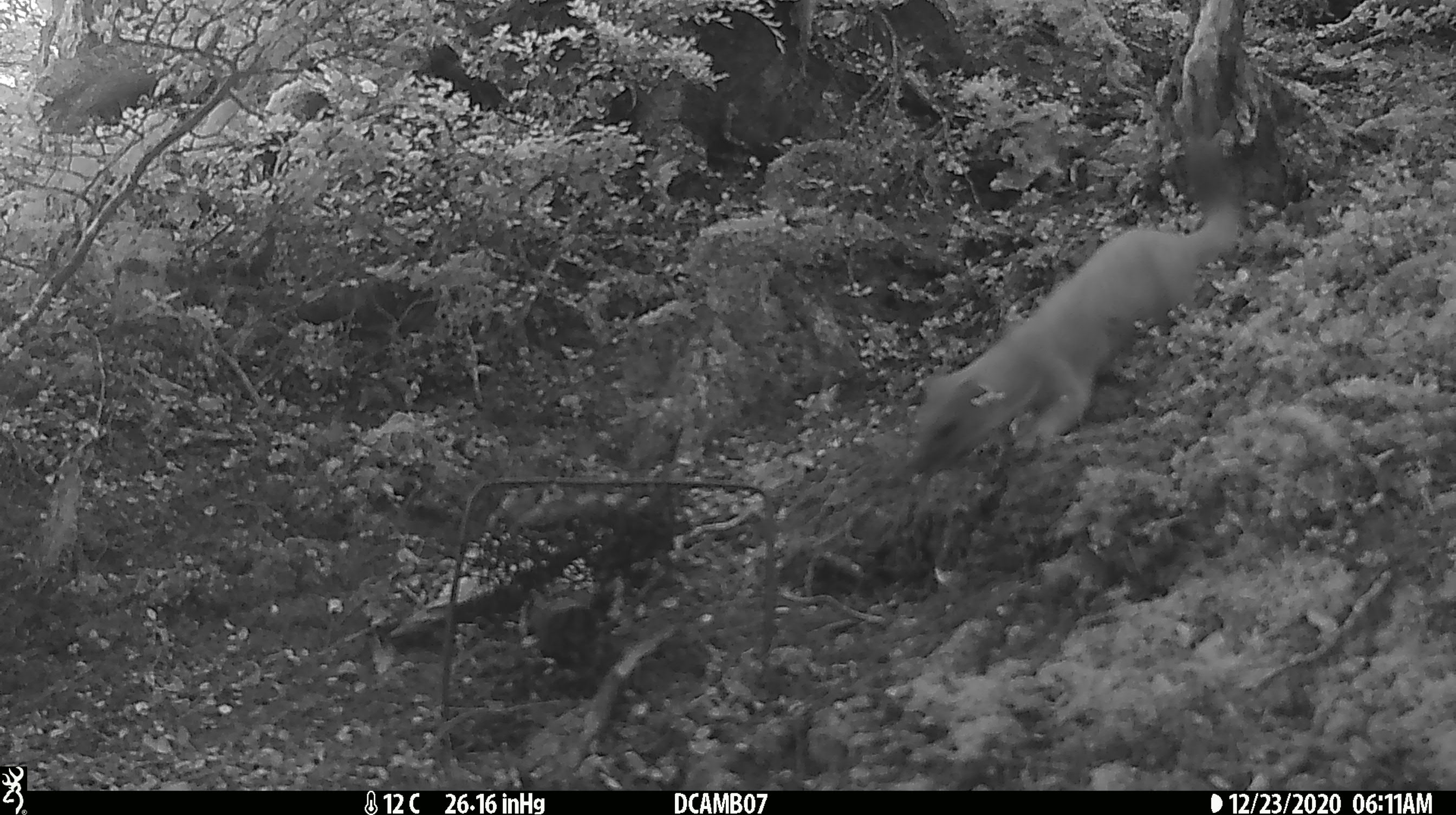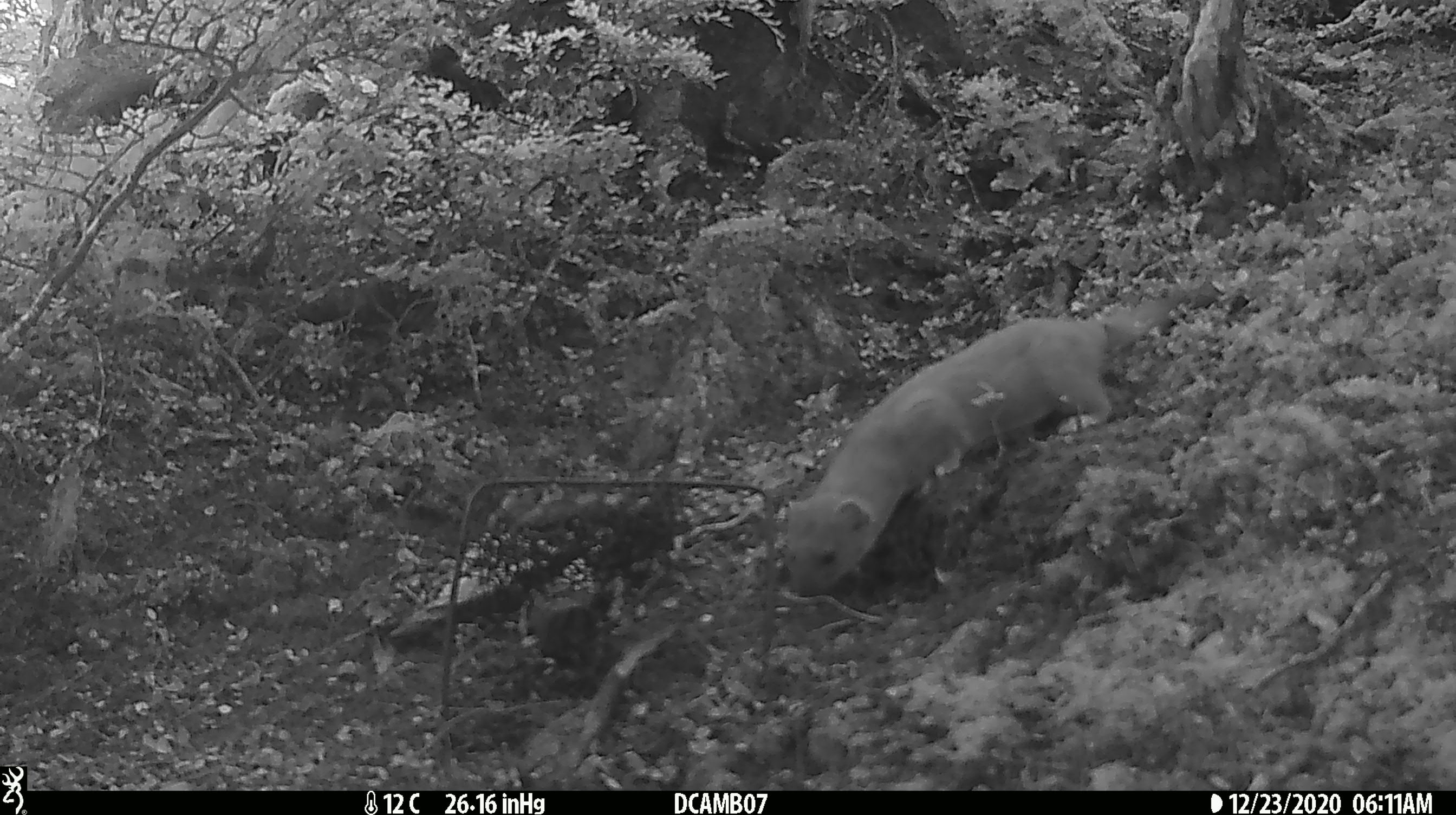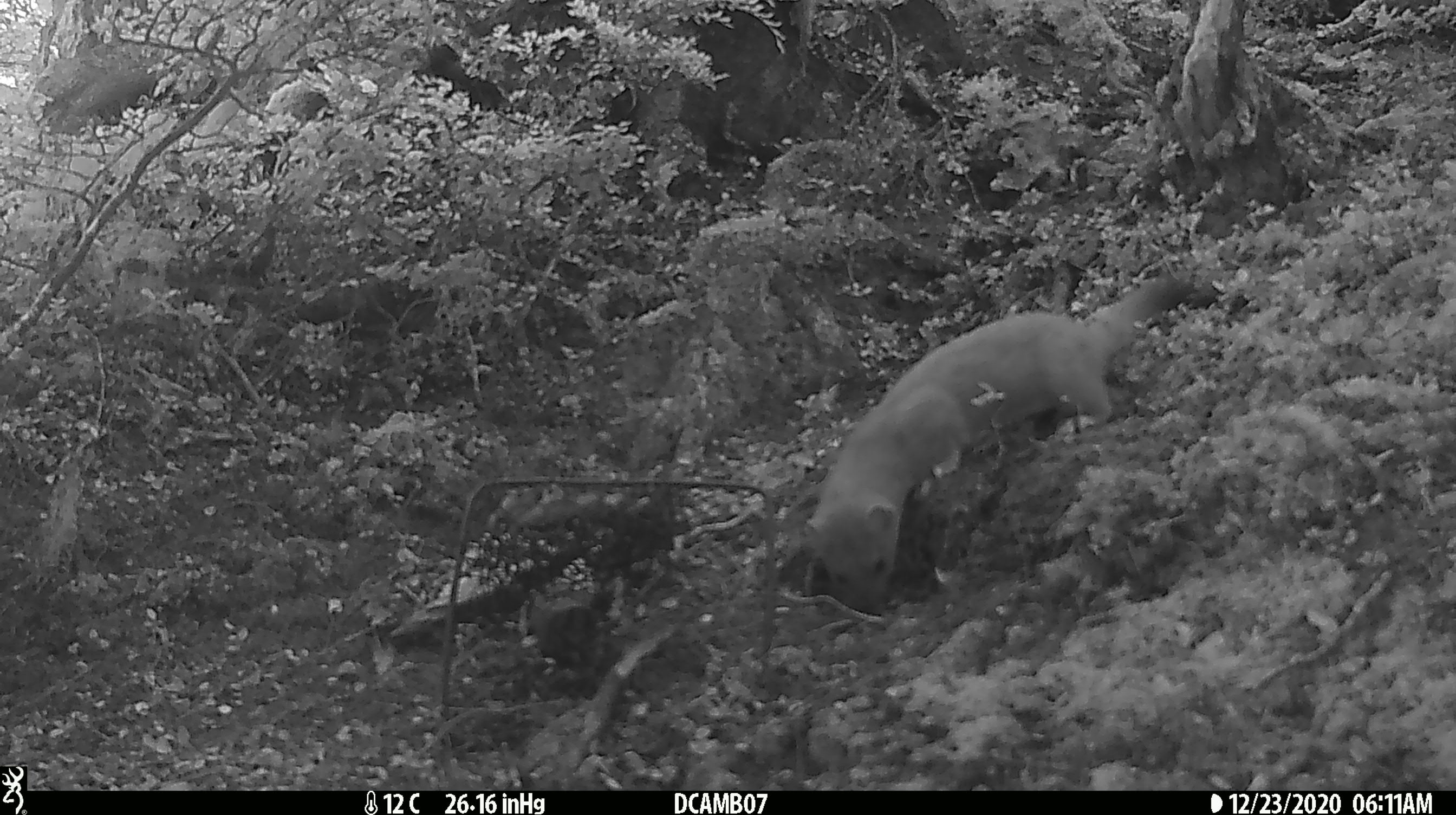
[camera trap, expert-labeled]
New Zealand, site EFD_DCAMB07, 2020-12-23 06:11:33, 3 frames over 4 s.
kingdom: Animalia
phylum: Chordata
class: Mammalia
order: Carnivora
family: Mustelidae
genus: Mustela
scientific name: Mustela erminea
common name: stoat